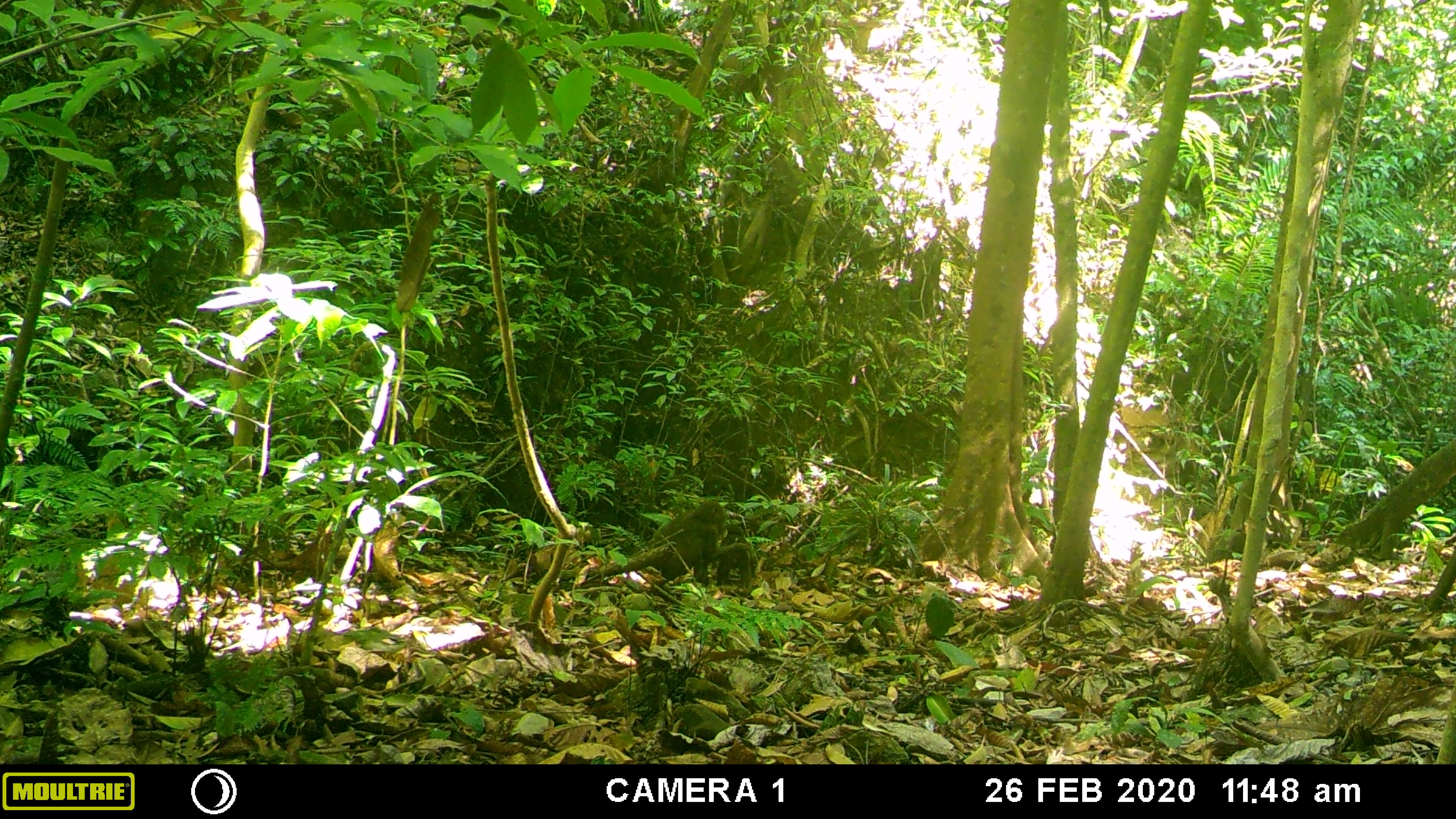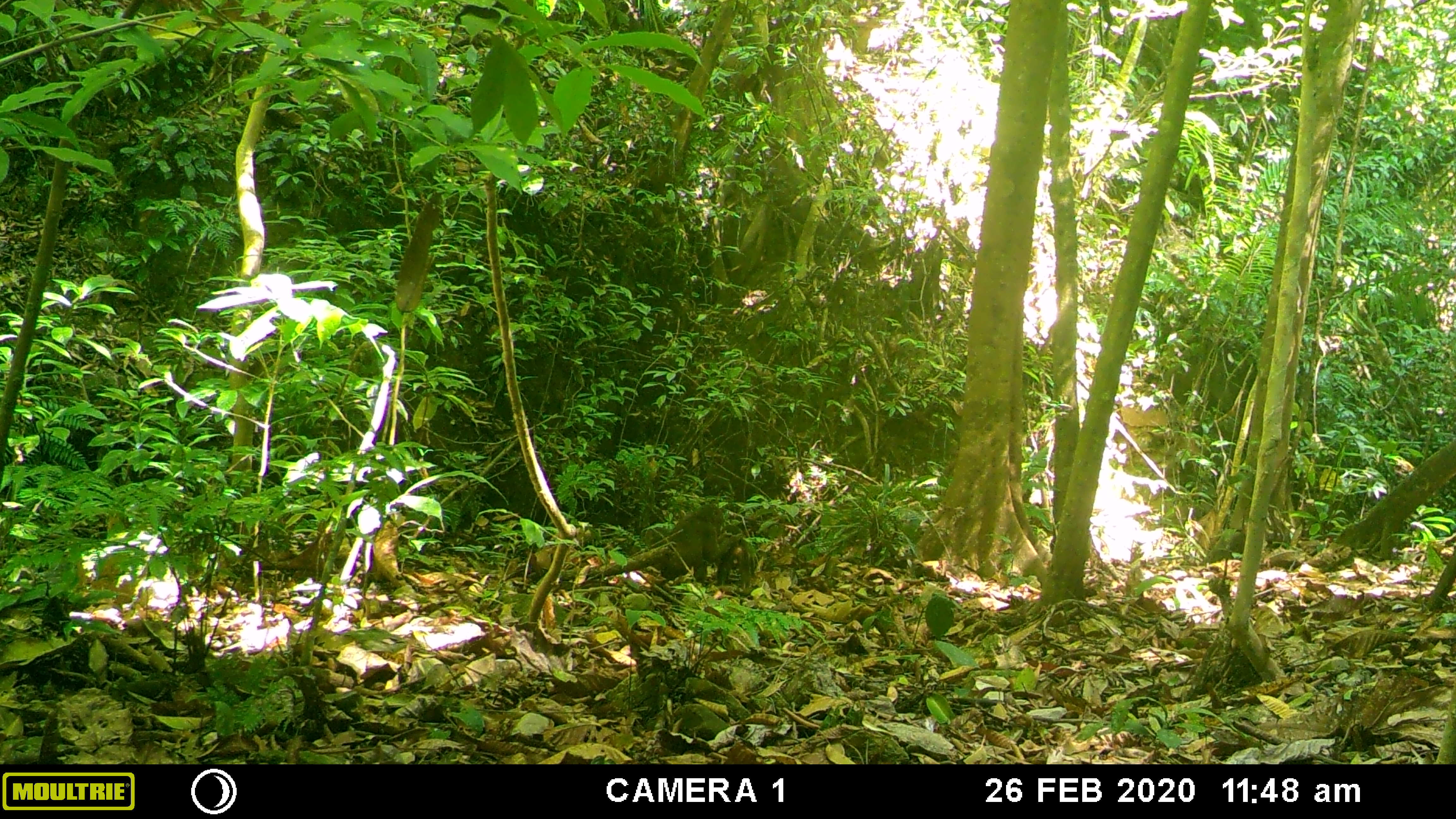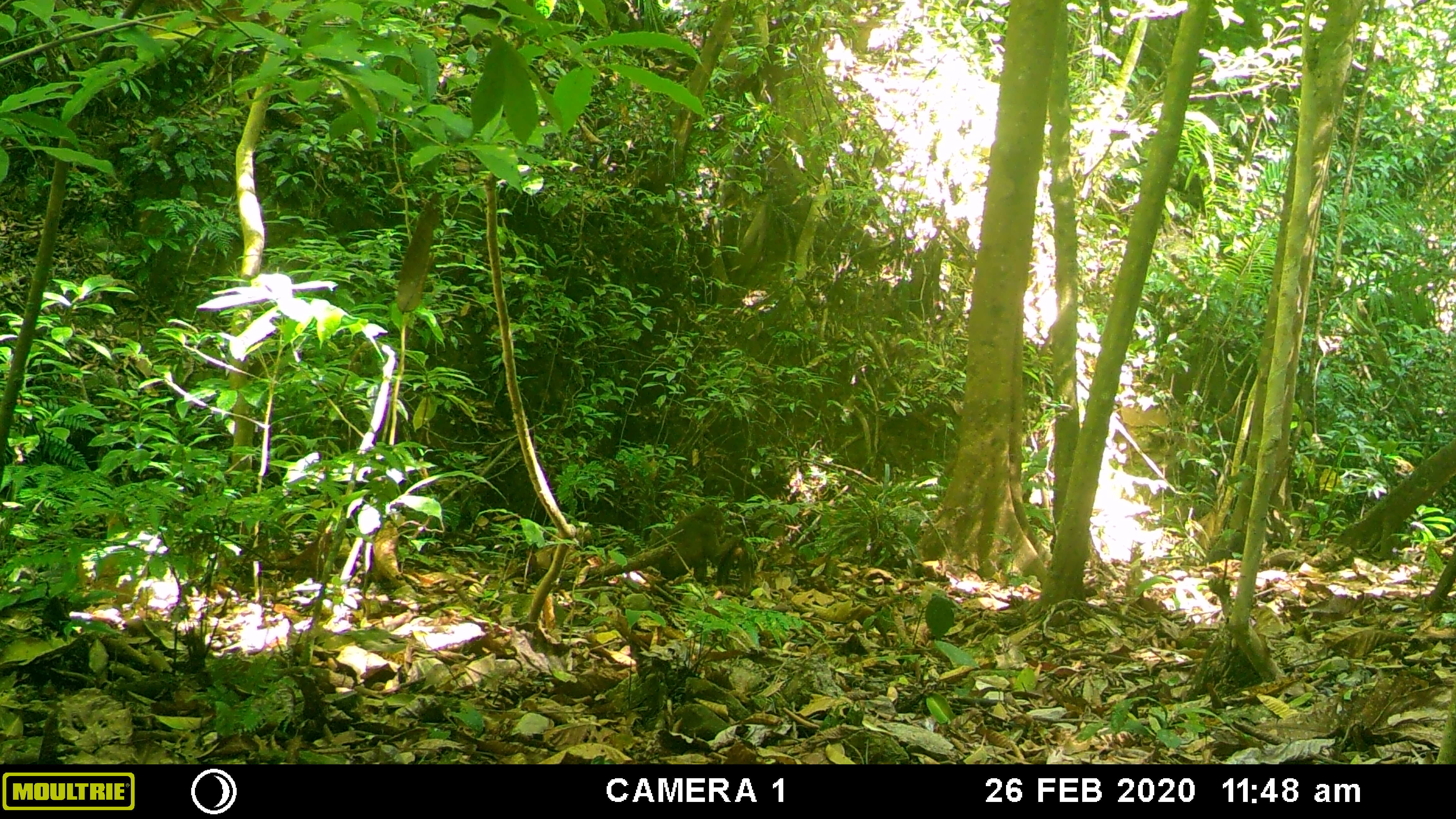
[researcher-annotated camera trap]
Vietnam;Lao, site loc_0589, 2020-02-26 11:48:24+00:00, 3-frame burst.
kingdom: Animalia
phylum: Chordata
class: Mammalia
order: Primates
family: Cercopithecidae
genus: Macaca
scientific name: Macaca arctoides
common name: stump-tailed macaque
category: stump tailed macaque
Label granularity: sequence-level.